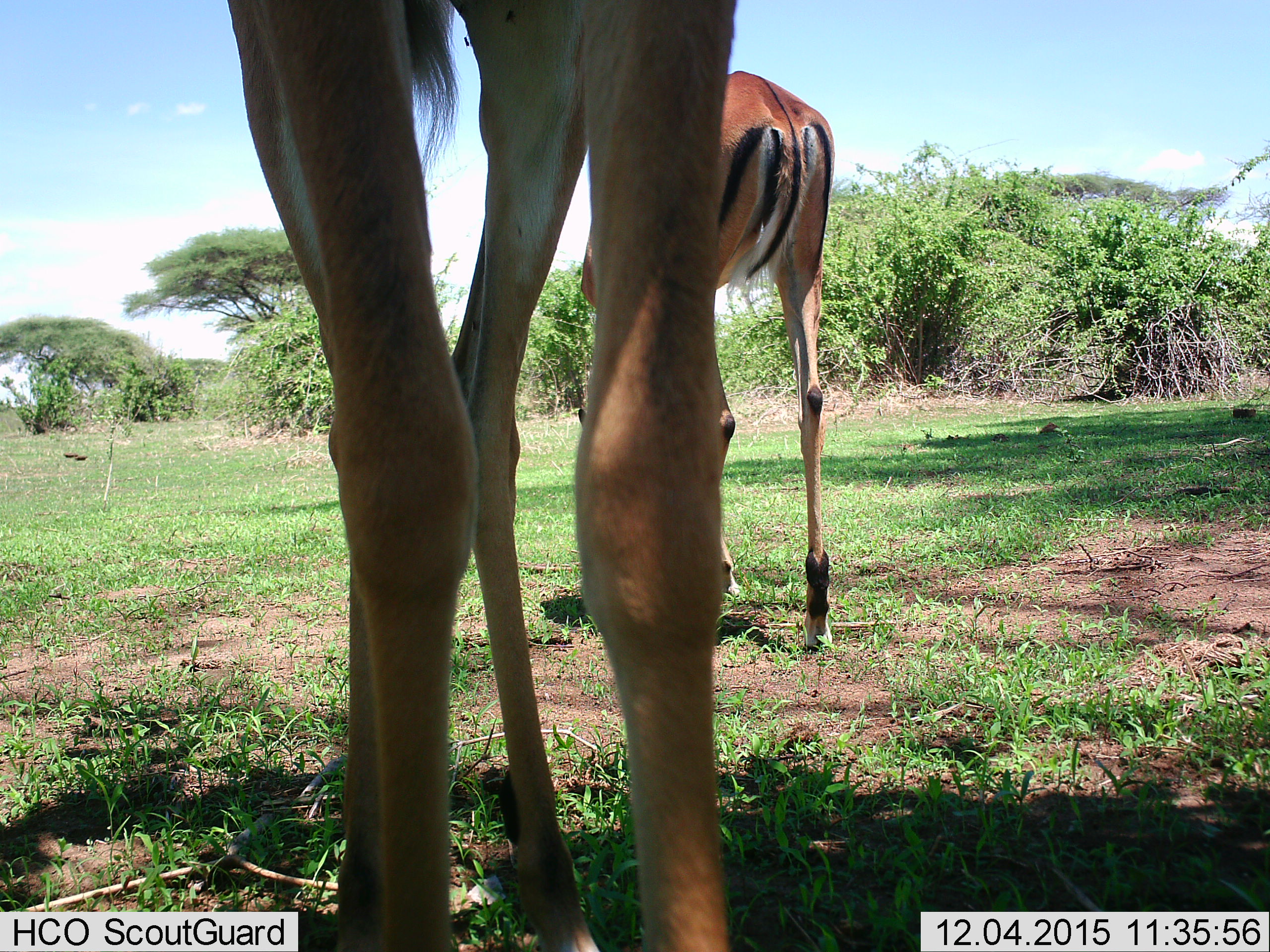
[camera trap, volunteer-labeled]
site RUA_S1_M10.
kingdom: Animalia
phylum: Chordata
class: Mammalia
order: Artiodactyla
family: Bovidae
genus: Aepyceros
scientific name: Aepyceros melampus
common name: impala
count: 2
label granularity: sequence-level